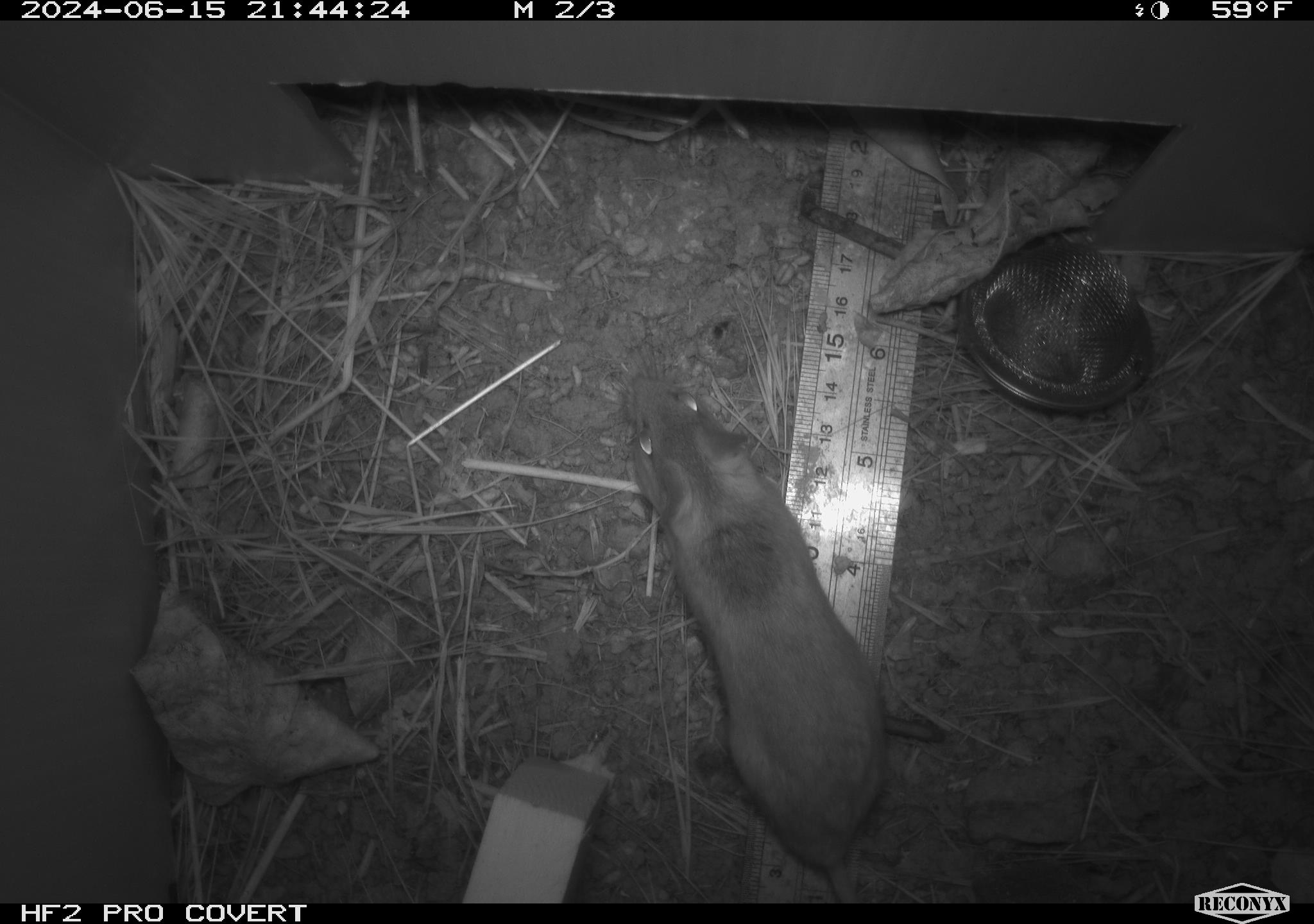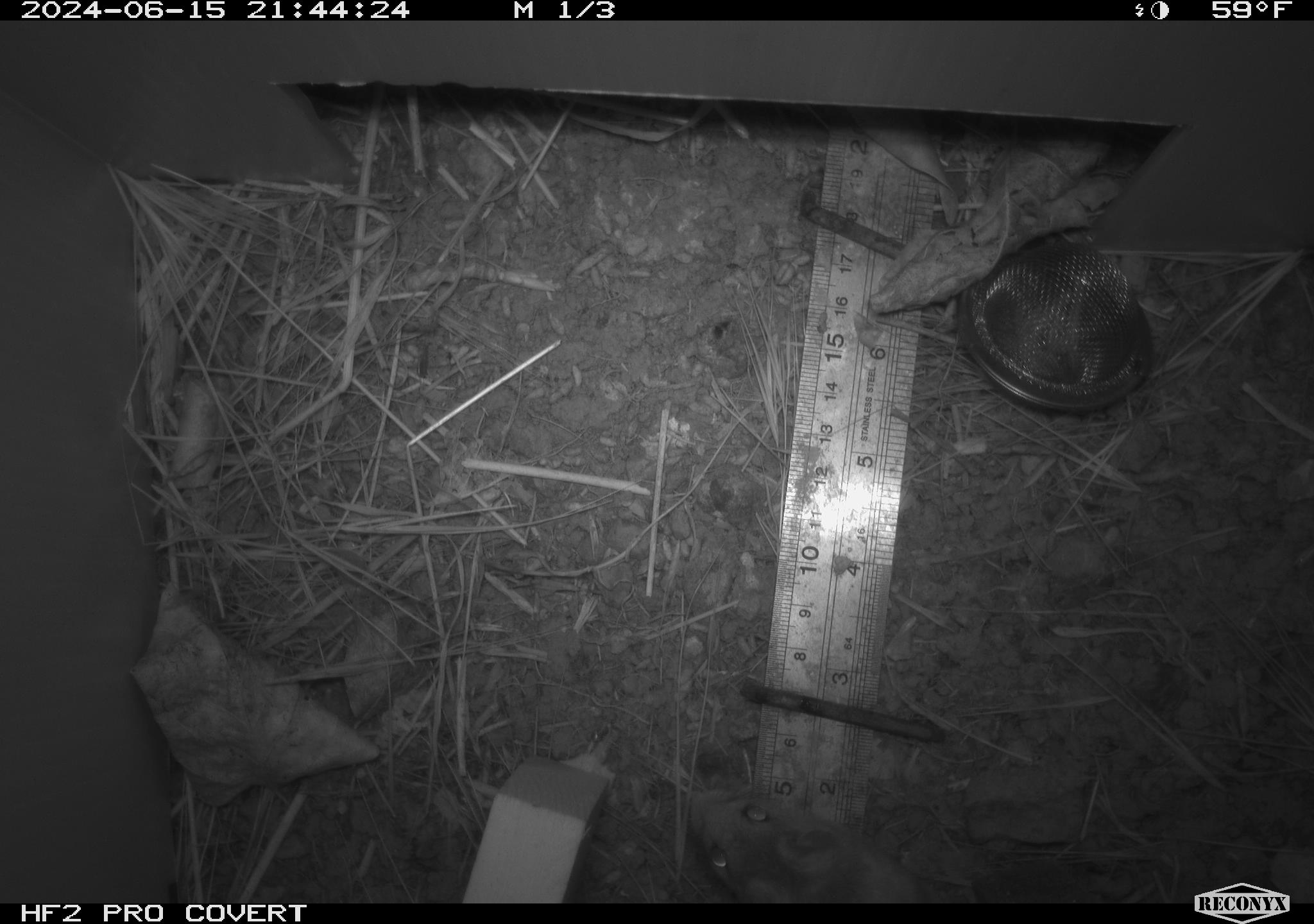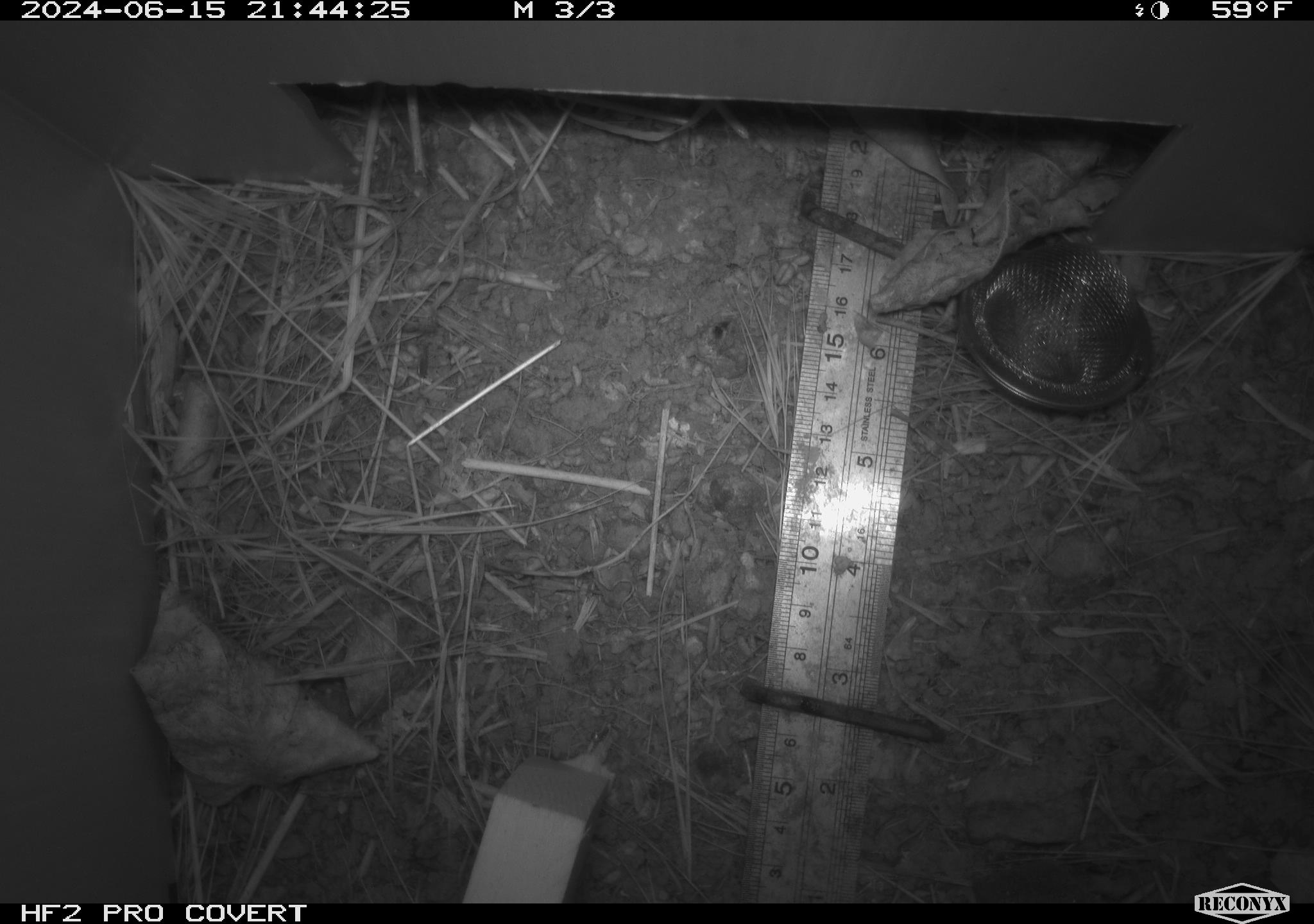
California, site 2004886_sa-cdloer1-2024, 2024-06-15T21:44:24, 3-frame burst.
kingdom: Animalia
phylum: Chordata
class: Mammalia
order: Rodentia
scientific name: Rodentia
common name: mouse species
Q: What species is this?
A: Mouse species (Rodentia).